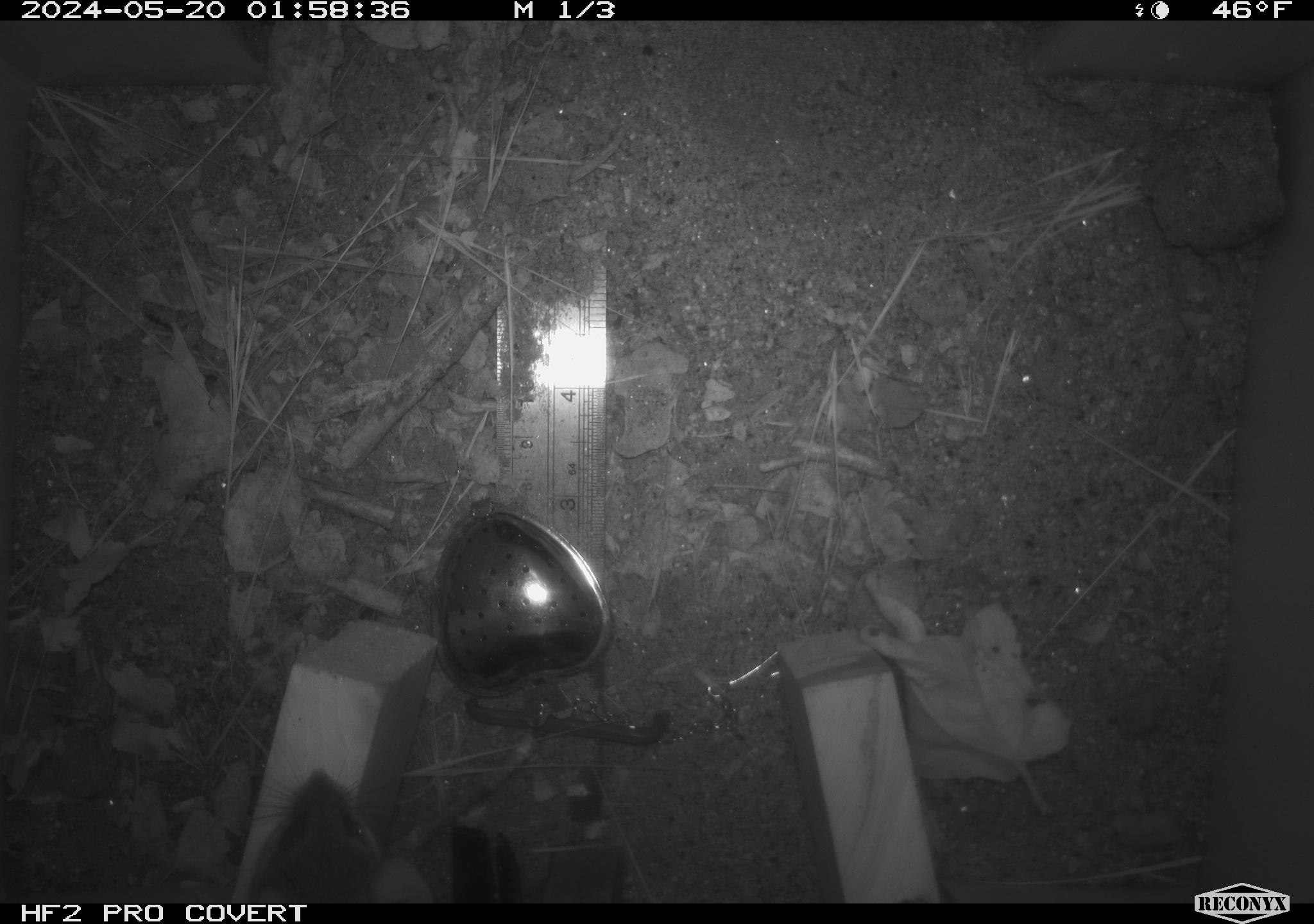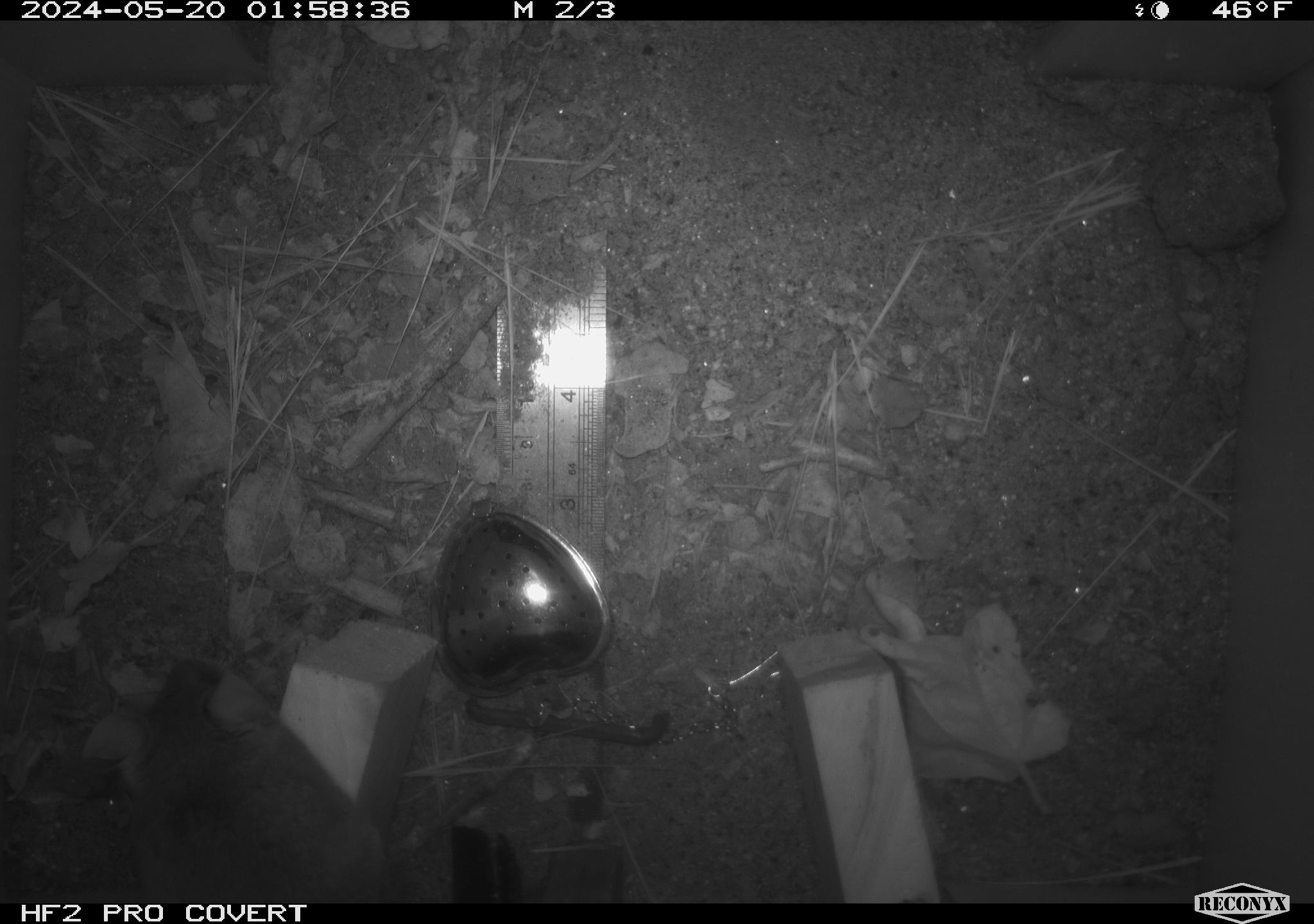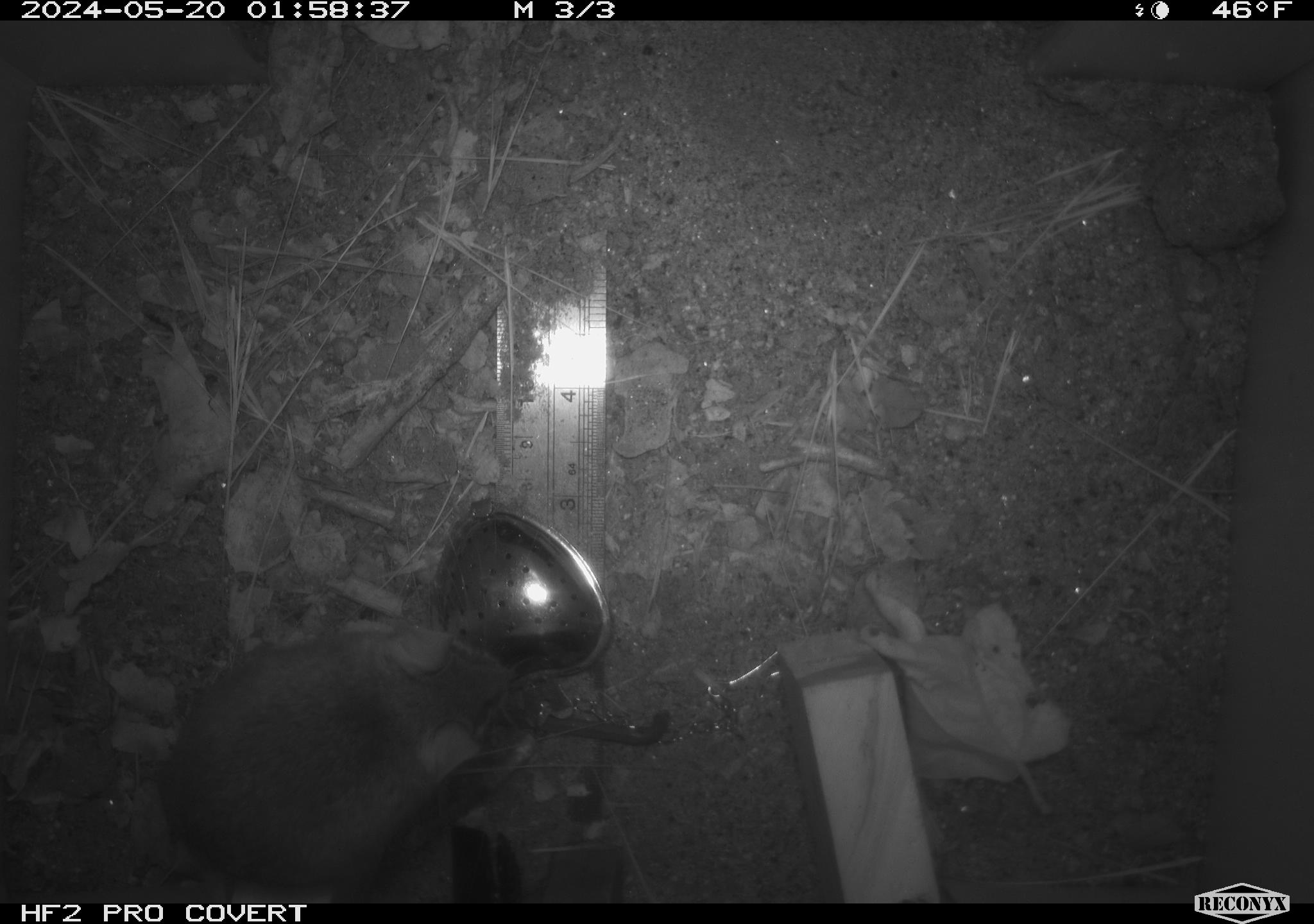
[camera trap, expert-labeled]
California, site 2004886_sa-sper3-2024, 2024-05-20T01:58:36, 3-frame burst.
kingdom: Animalia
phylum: Chordata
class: Mammalia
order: Rodentia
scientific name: Rodentia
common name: mouse species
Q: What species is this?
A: Mouse species (Rodentia).